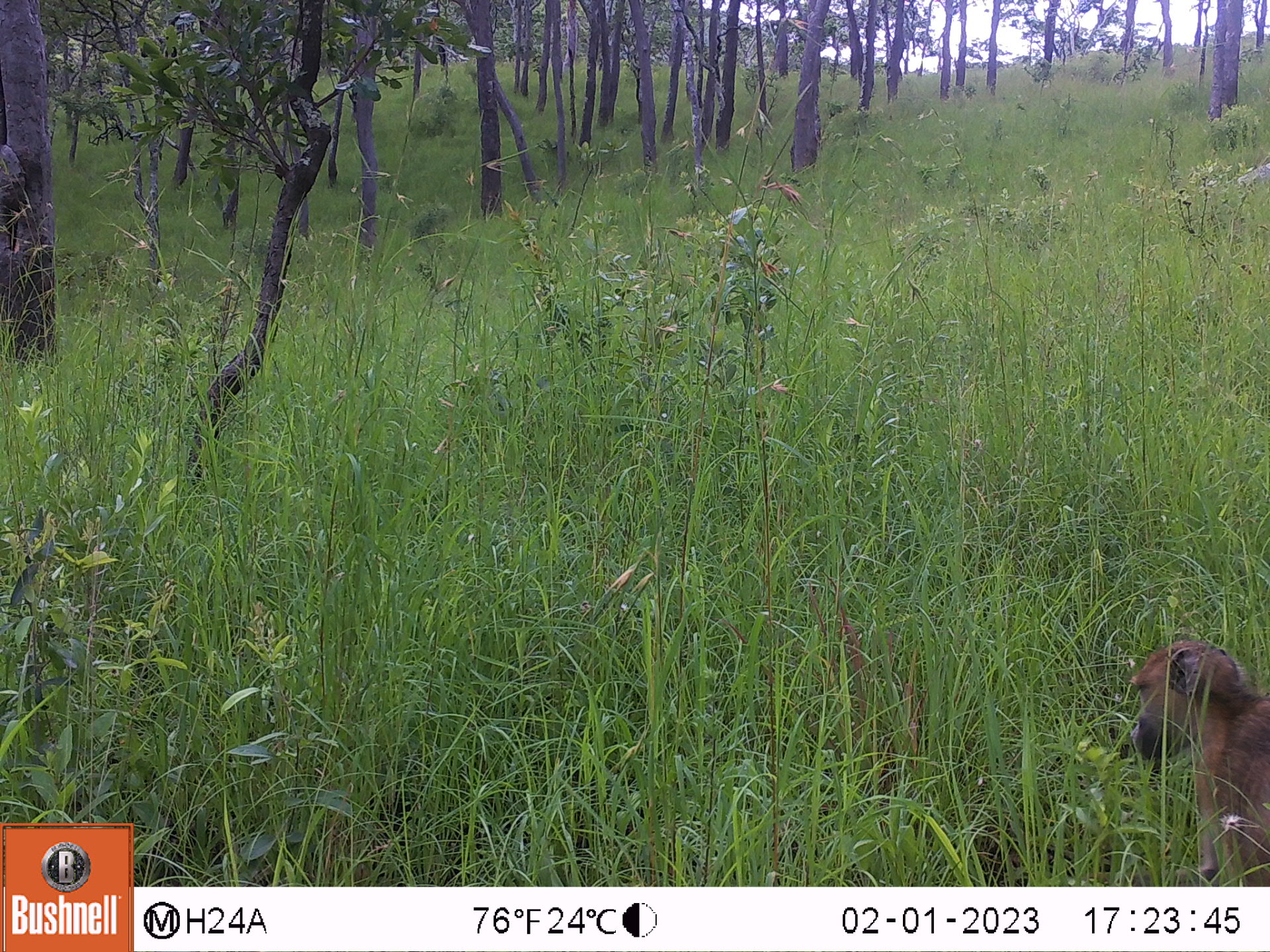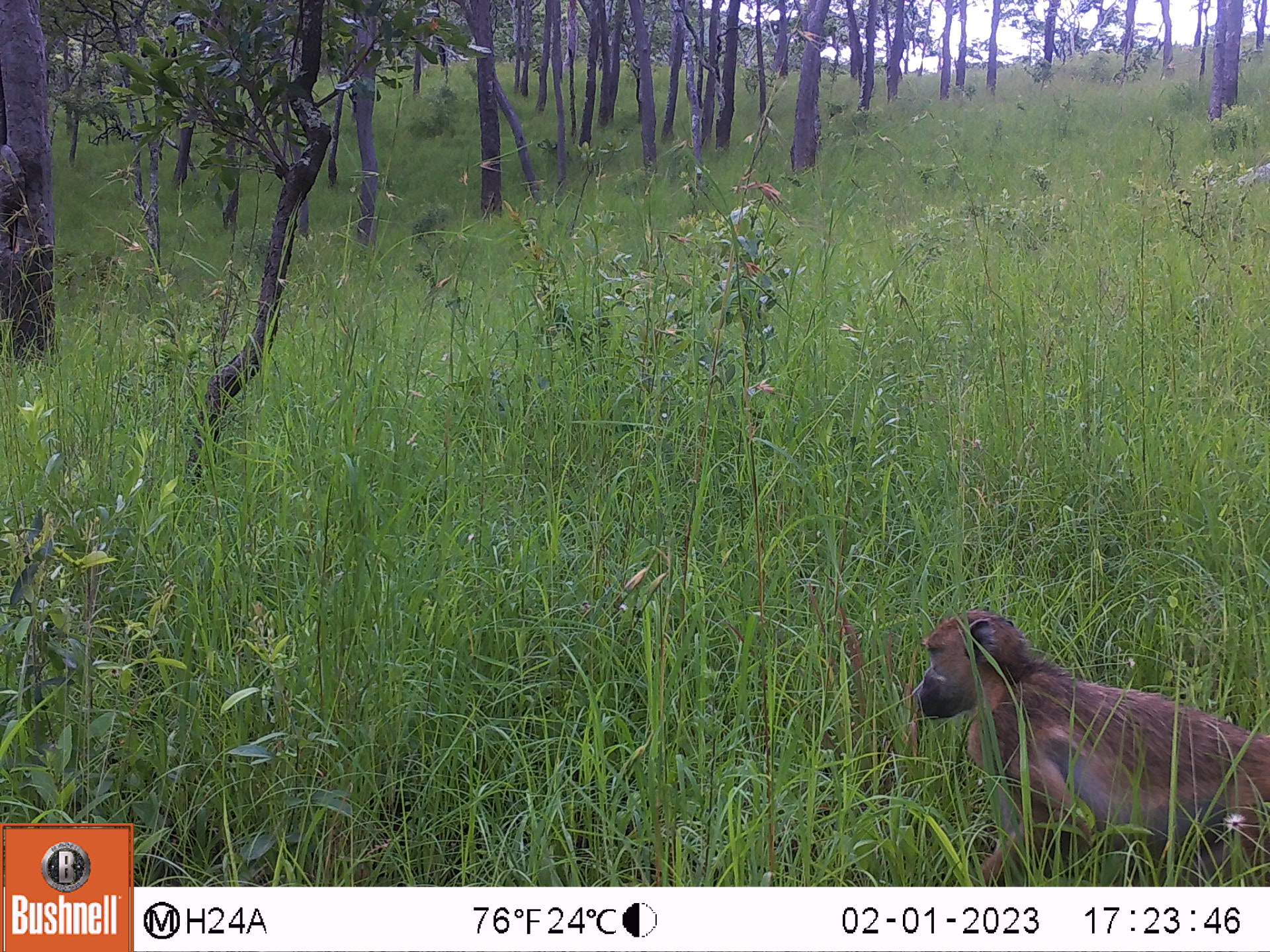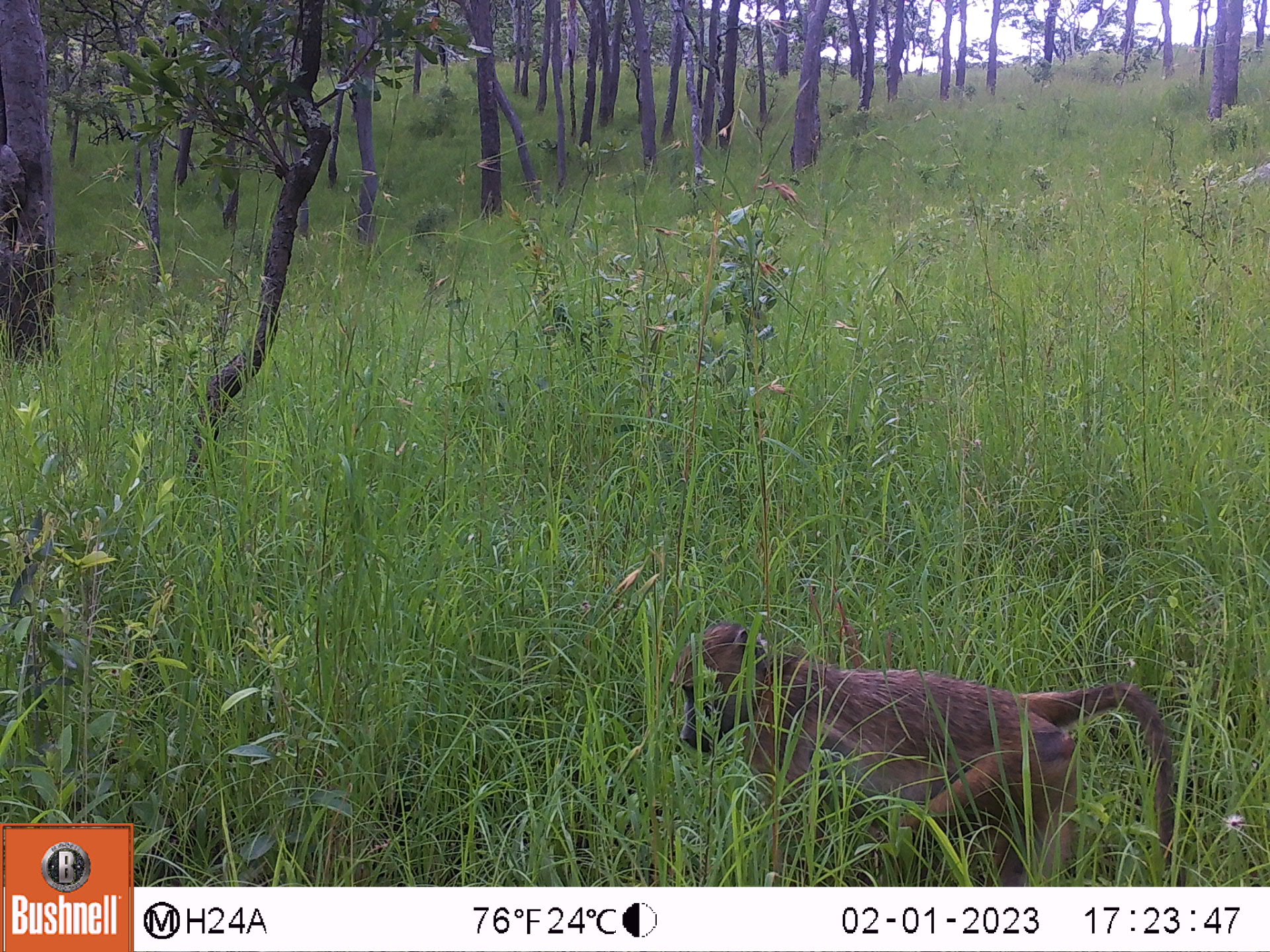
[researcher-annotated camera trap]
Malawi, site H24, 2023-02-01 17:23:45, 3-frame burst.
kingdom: Animalia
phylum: Chordata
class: Mammalia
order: Primates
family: Cercopithecidae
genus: Papio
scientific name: Papio cynocephalus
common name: yellow baboon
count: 1